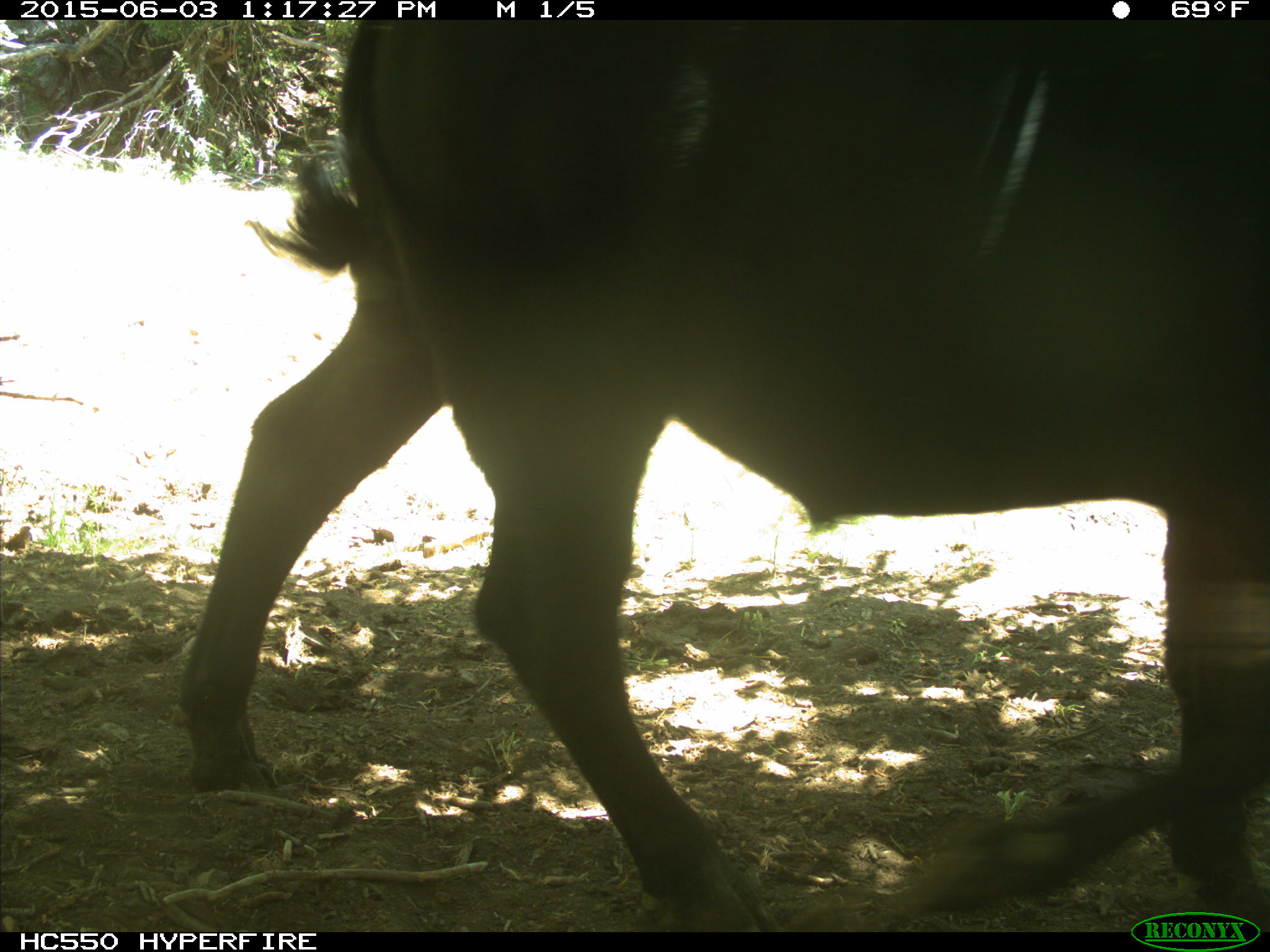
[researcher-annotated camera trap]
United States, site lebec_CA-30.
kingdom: Animalia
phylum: Chordata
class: Mammalia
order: Artiodactyla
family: Bovidae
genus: Bos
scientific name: Bos taurus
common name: domestic cow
Bos taurus (domestic cow).